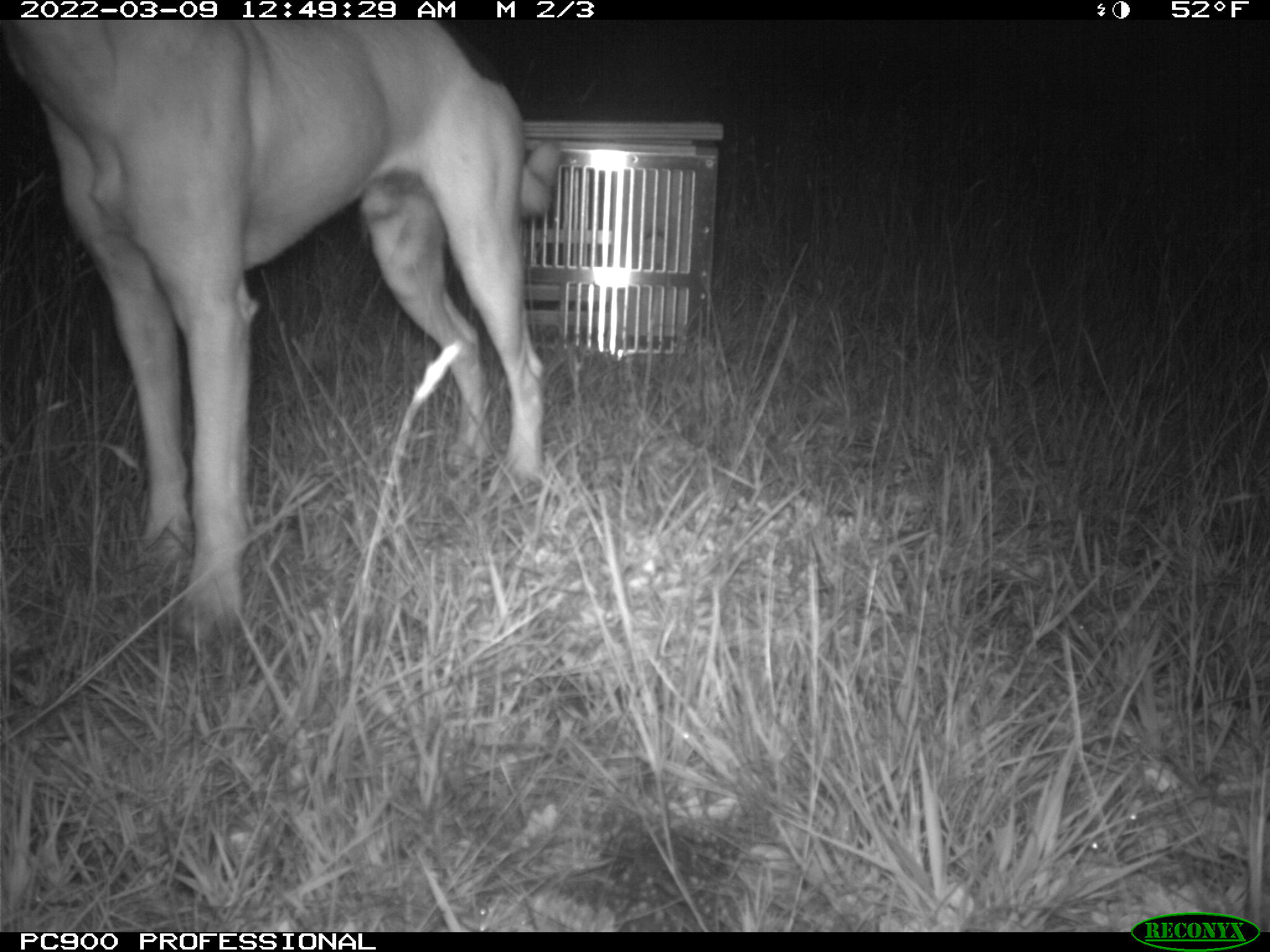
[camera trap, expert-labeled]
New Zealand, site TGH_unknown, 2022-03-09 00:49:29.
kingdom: Animalia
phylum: Chordata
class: Mammalia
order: Carnivora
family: Canidae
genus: Canis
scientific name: Canis familiaris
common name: domestic dog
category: dog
Dog (domestic dog) (Canis familiaris).